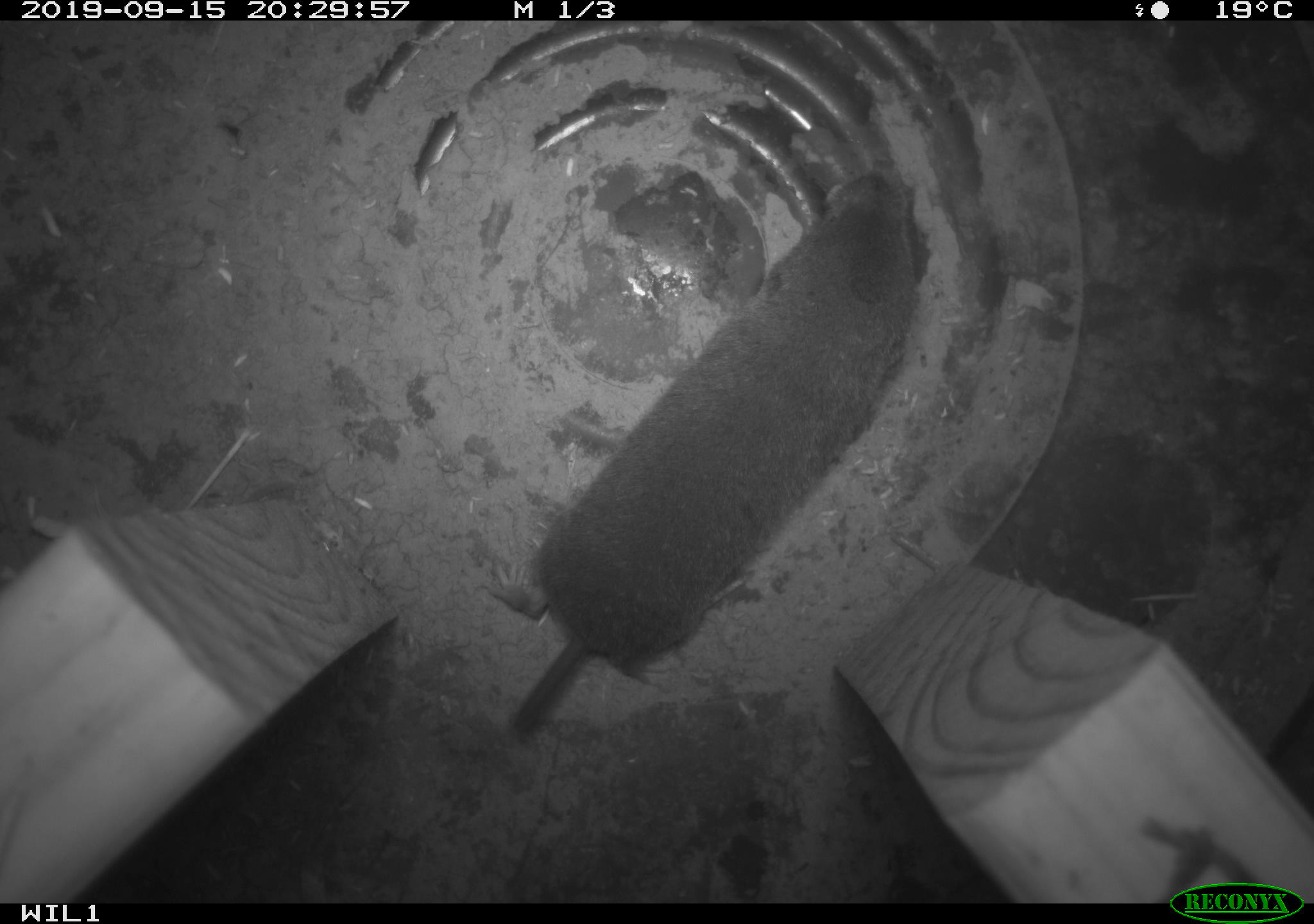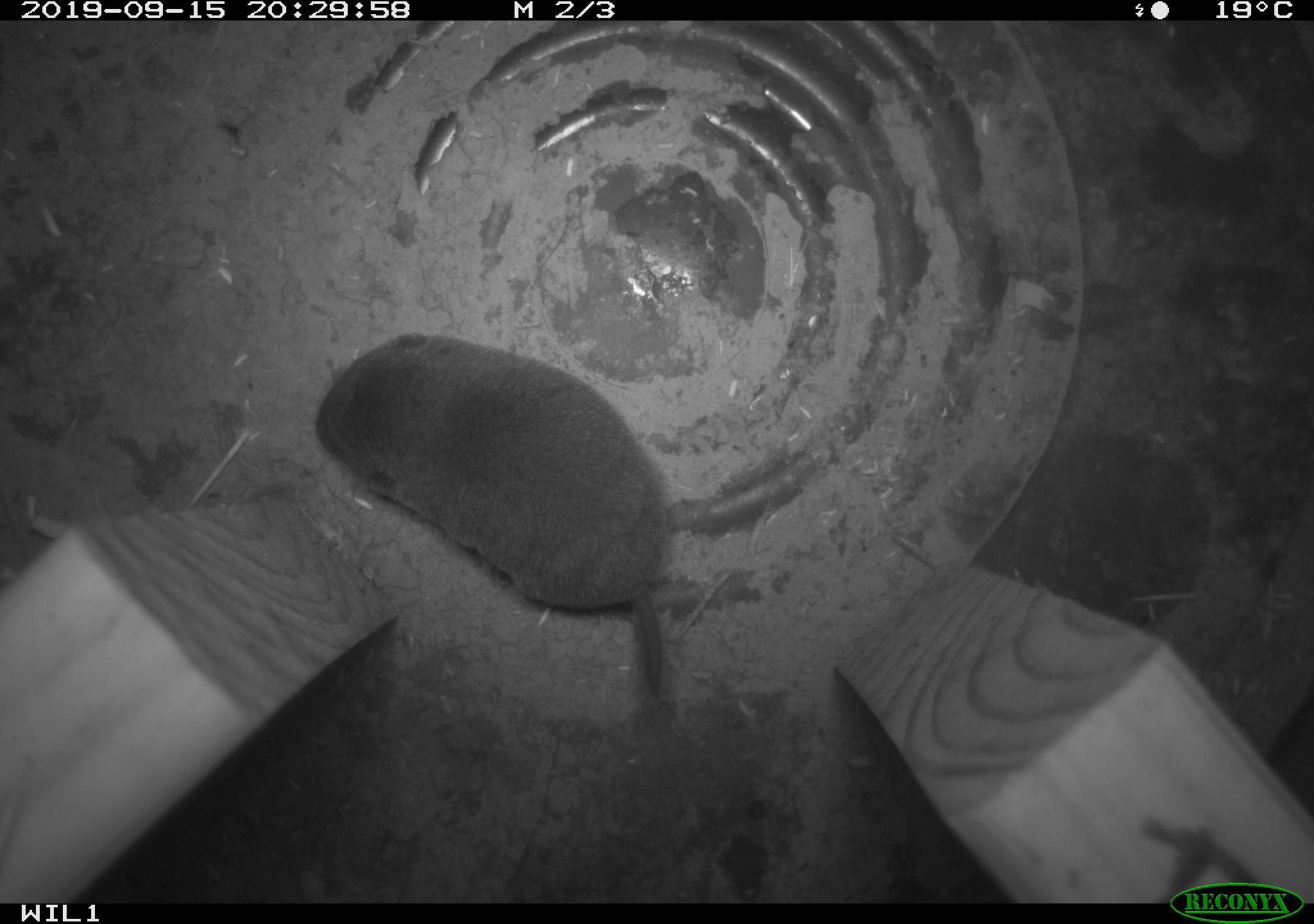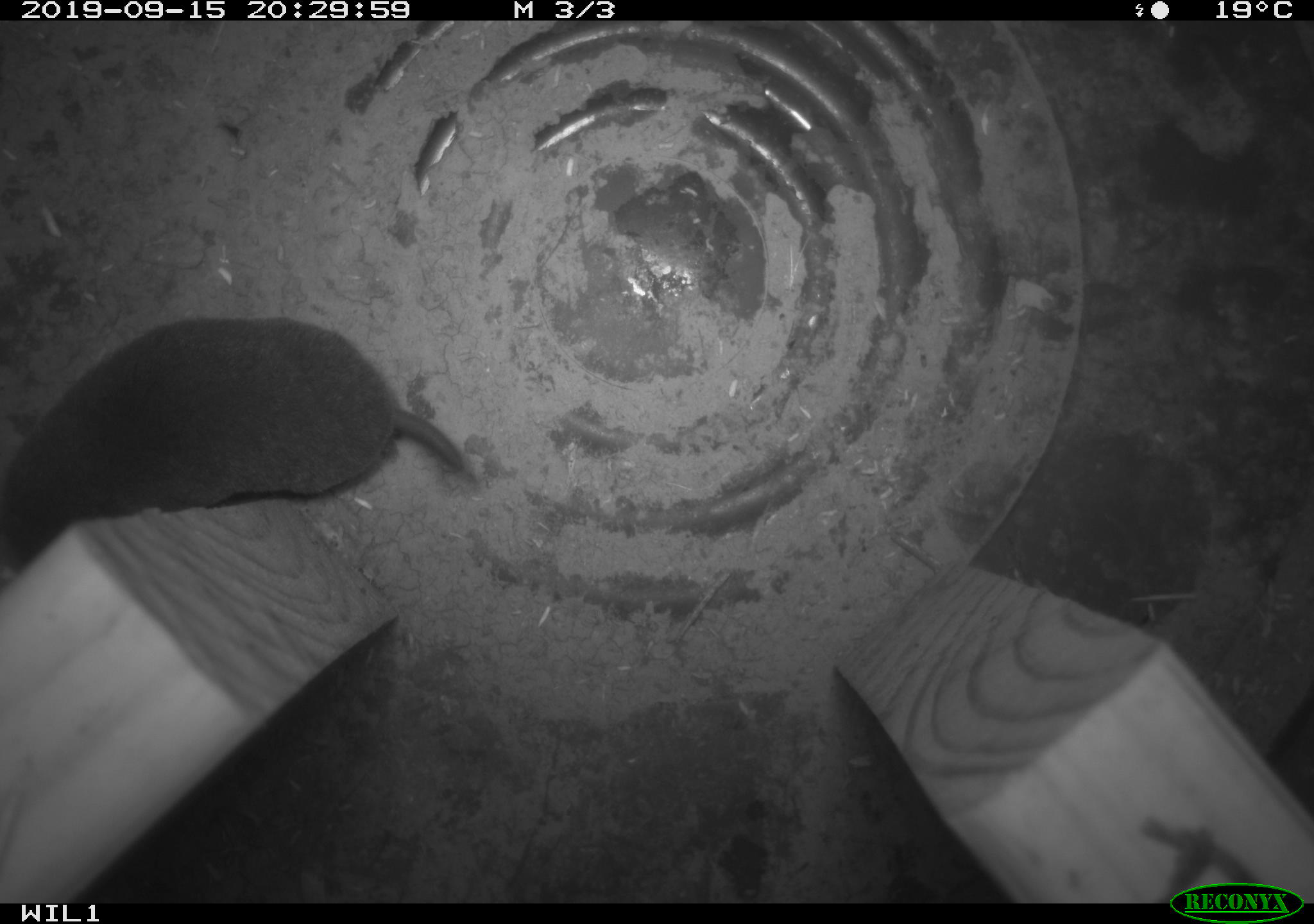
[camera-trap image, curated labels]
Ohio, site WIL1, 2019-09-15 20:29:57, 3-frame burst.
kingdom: Animalia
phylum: Chordata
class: Mammalia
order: Eulipotyphla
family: Soricidae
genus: Blarina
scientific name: Blarina brevicauda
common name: northern short-tailed shrew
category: n. short-tailed shrew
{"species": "n. short-tailed shrew (northern short-tailed shrew) (Blarina brevicauda)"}